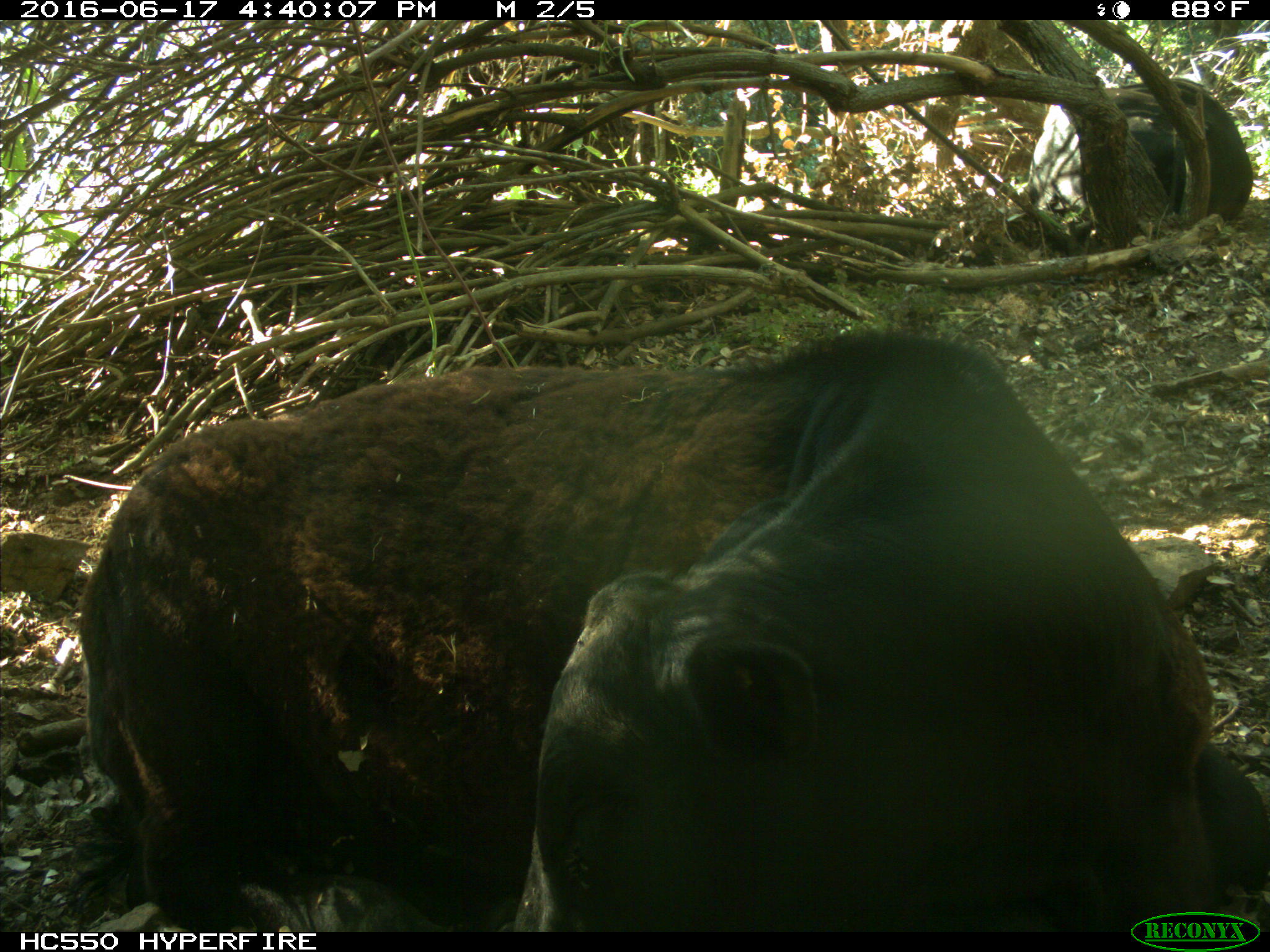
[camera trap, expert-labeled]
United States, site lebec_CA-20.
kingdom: Animalia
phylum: Chordata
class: Mammalia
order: Artiodactyla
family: Bovidae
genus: Bos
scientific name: Bos taurus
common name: domestic cow